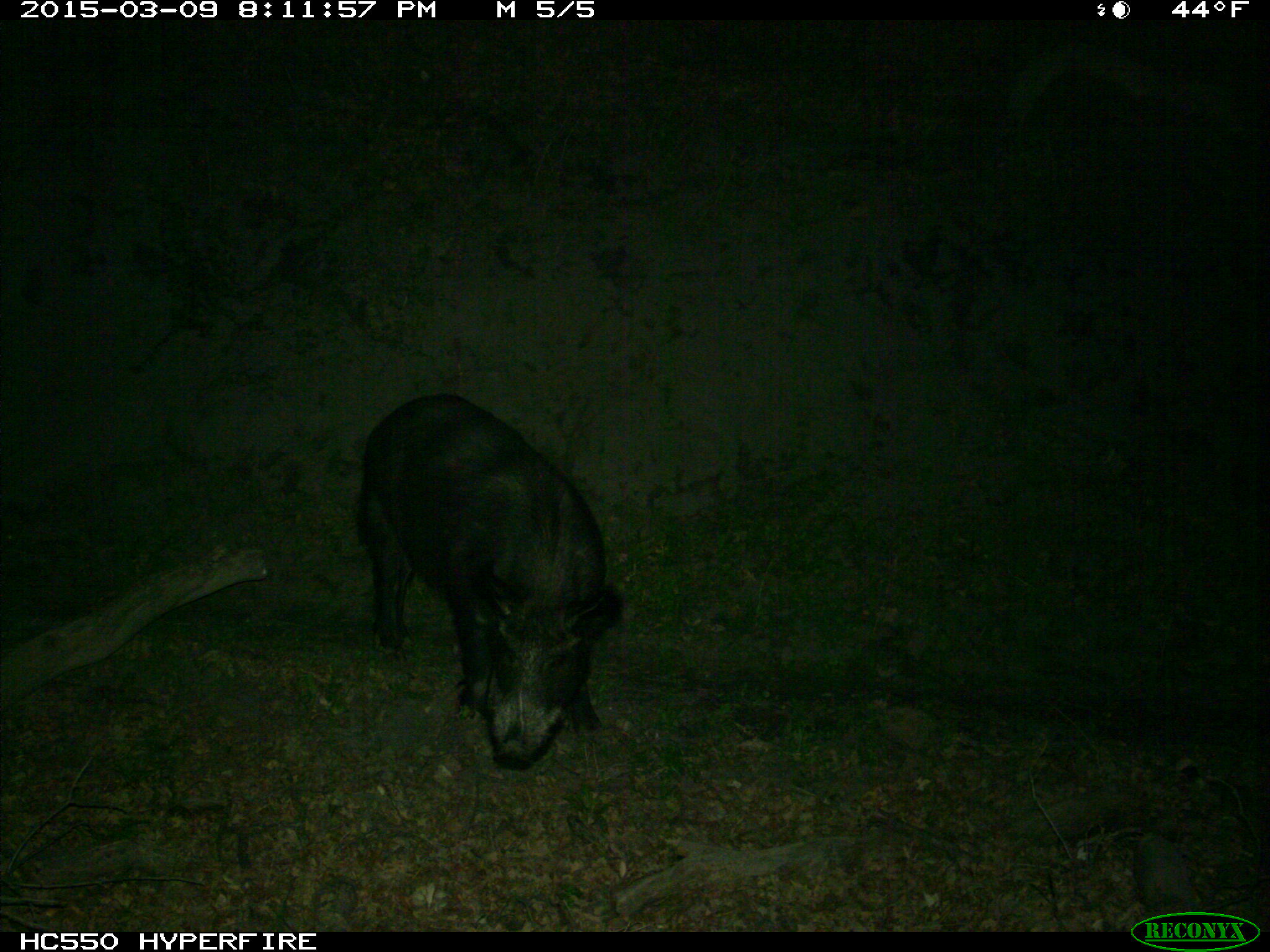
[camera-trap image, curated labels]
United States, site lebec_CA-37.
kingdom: Animalia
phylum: Chordata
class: Mammalia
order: Artiodactyla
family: Suidae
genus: Sus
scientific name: Sus scrofa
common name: wild boar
Sus scrofa (wild boar).